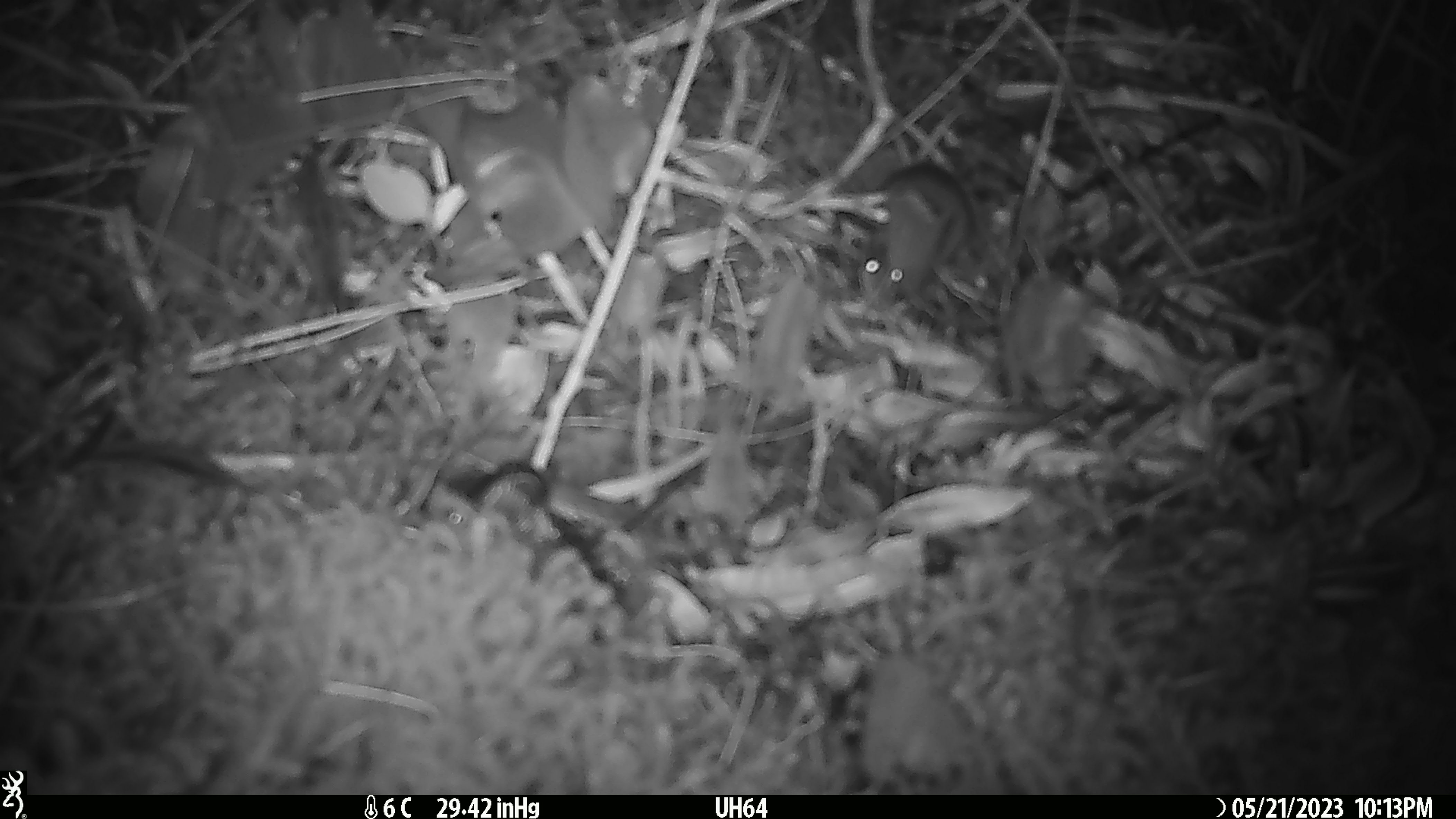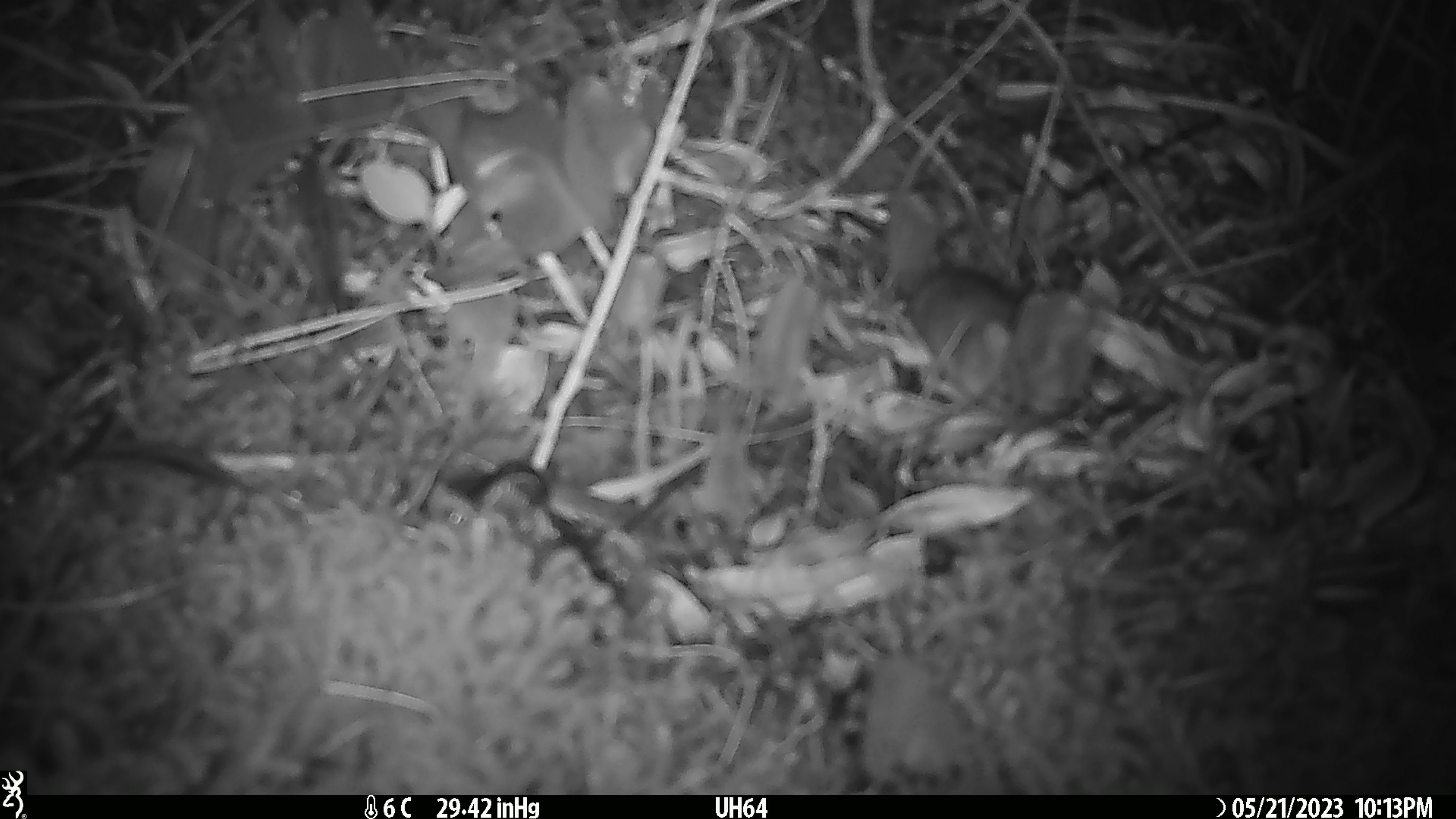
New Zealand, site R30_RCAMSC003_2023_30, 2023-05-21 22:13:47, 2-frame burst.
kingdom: Animalia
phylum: Chordata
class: Mammalia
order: Rodentia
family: Muridae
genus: Mus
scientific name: Mus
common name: mouse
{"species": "mouse (Mus)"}